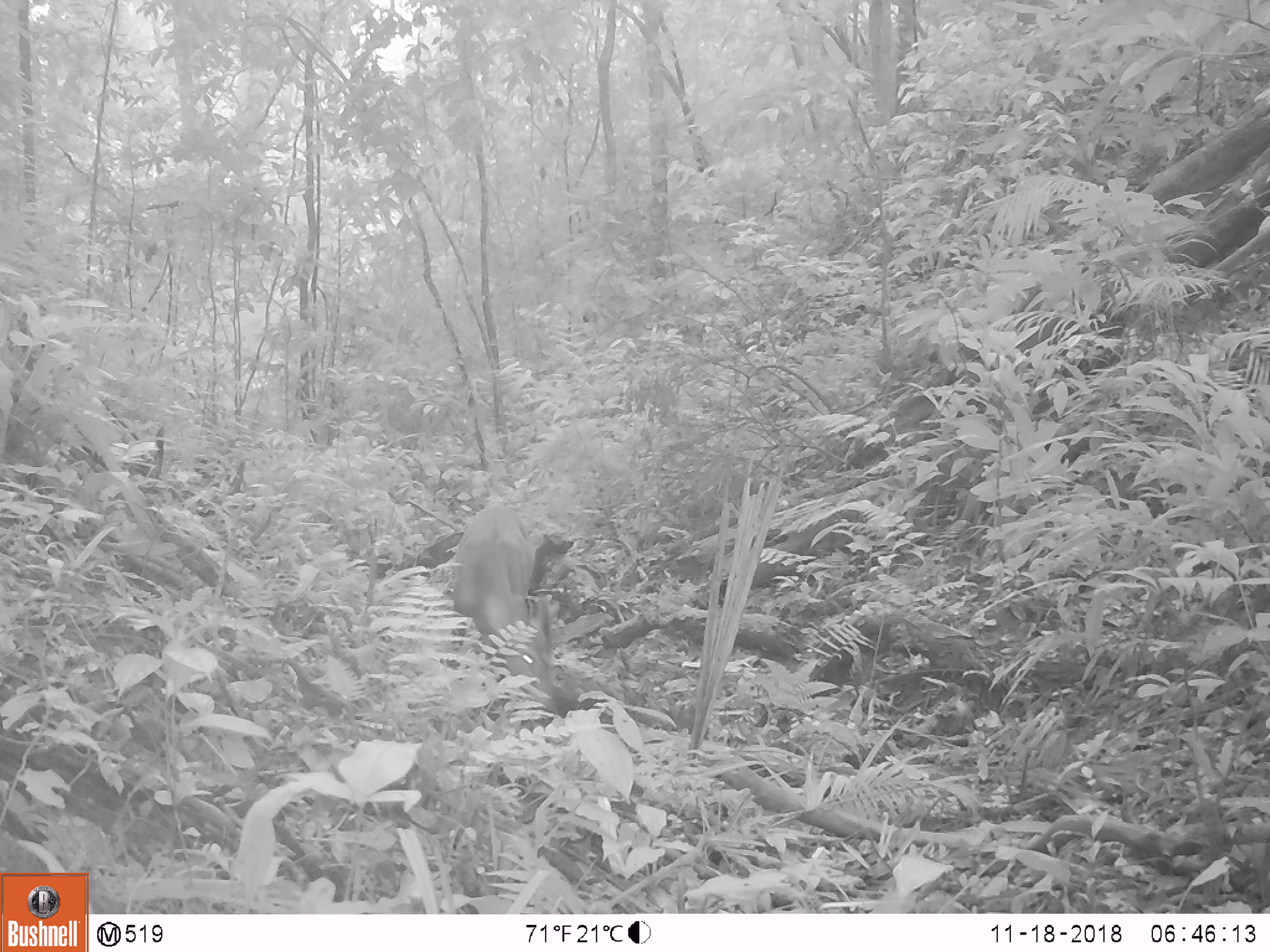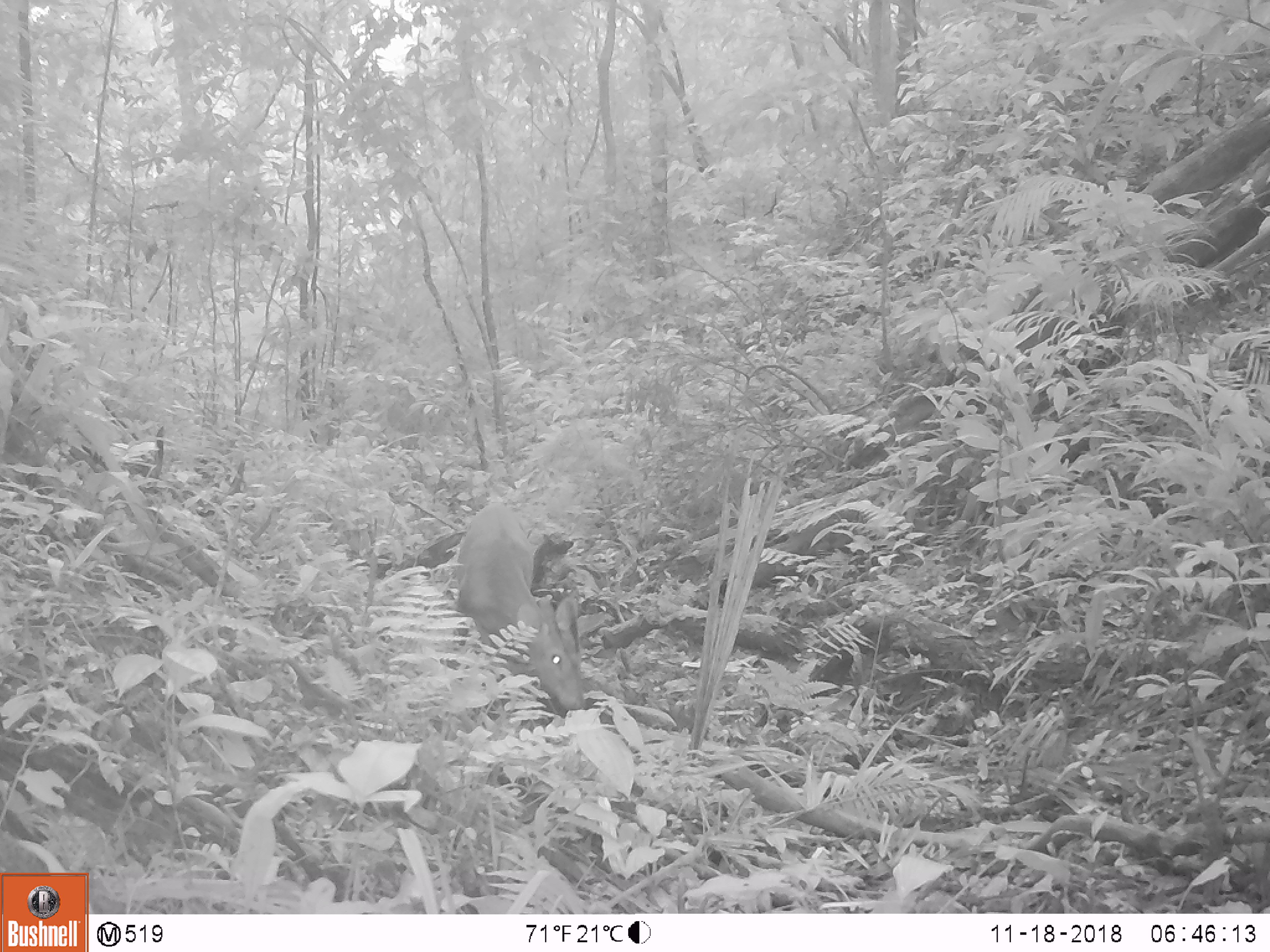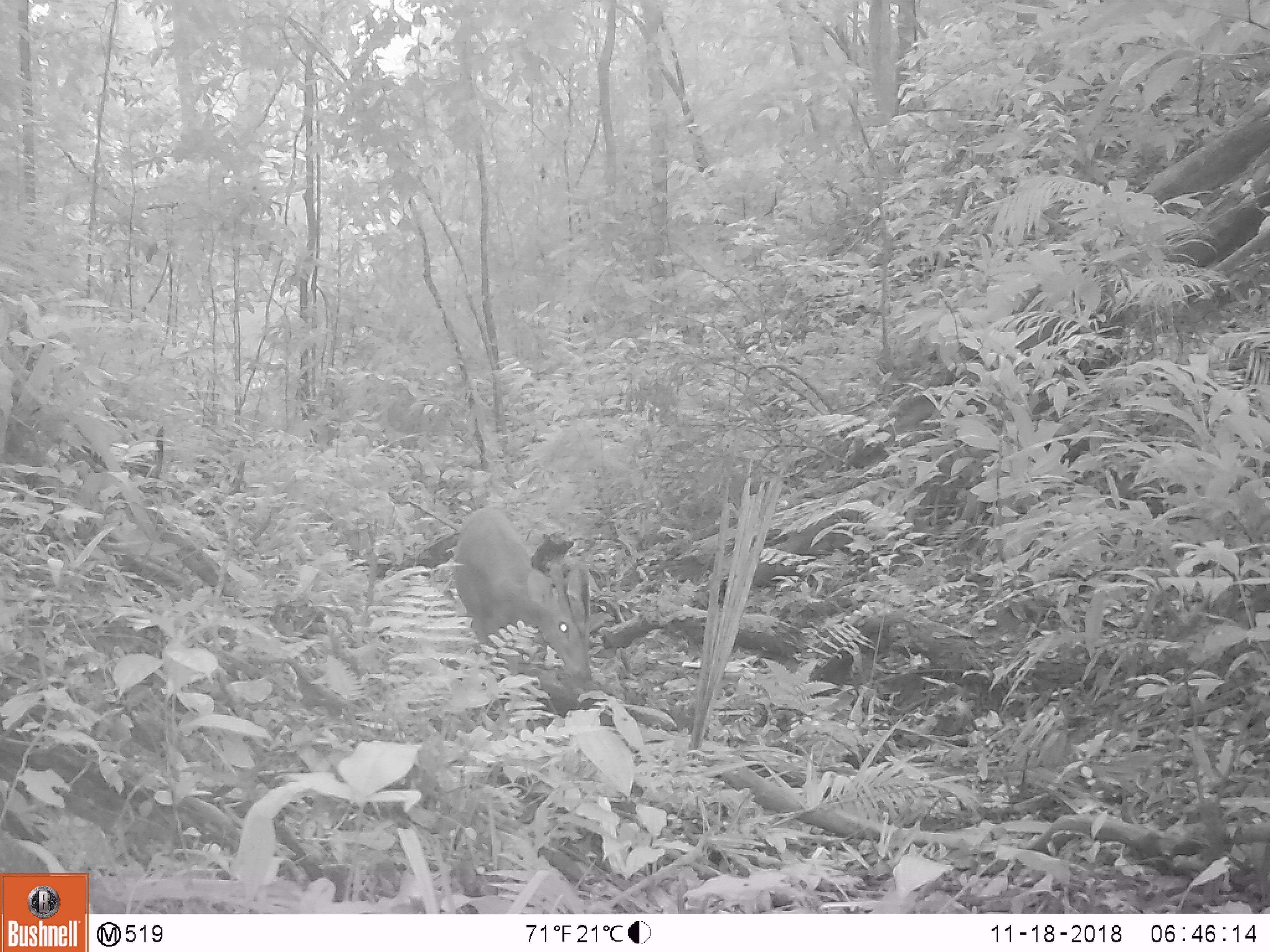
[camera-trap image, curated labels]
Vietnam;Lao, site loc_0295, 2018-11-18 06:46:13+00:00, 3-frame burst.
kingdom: Animalia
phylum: Chordata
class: Mammalia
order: Artiodactyla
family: Cervidae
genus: Muntiacus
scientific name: Muntiacus vuquangensis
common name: large-antlered muntjac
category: large antlered muntjac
Large antlered muntjac (large-antlered muntjac) (Muntiacus vuquangensis). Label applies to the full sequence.